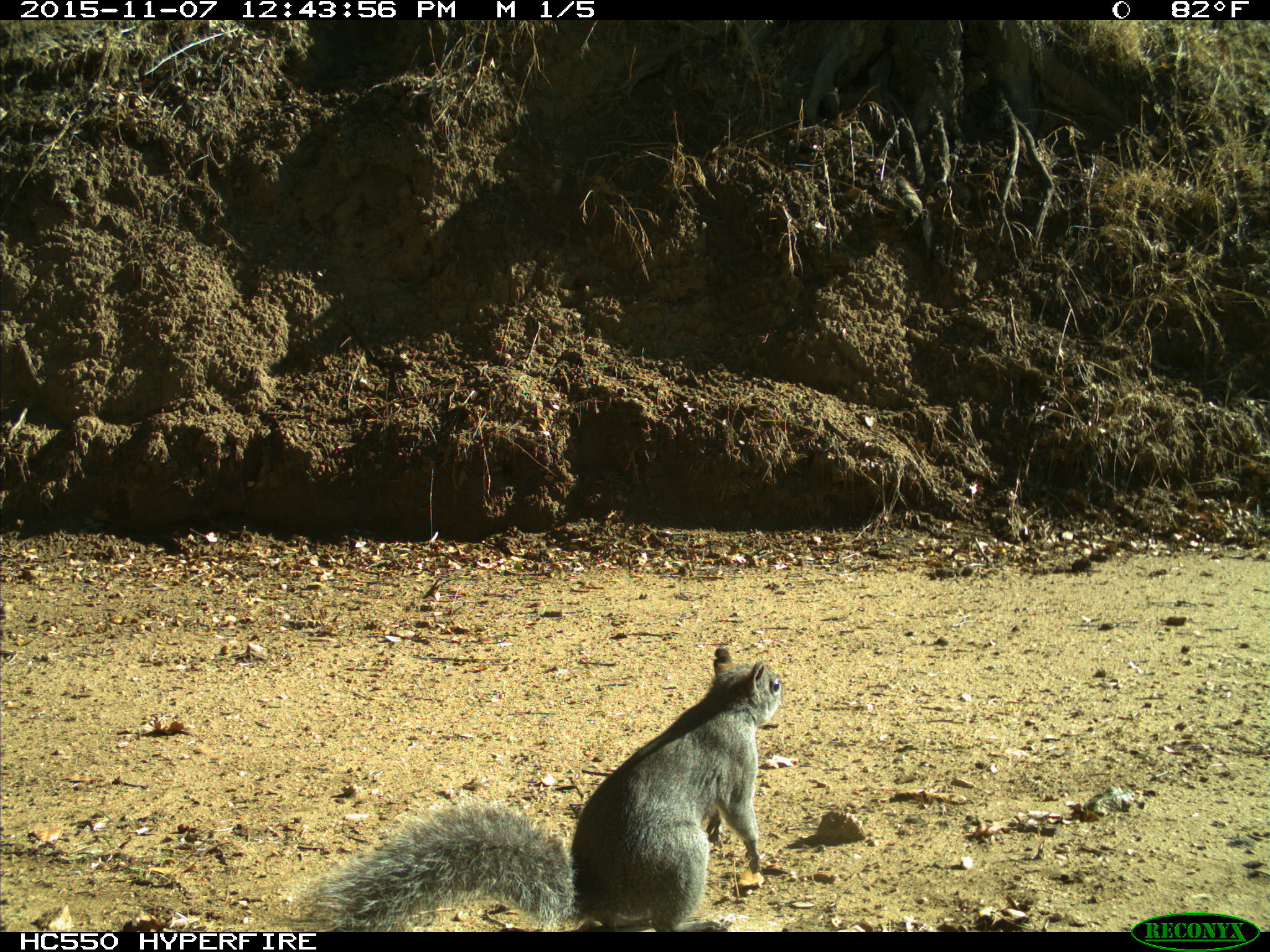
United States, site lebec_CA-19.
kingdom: Animalia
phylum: Chordata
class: Mammalia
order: Rodentia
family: Sciuridae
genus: Sciurus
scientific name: Sciurus carolinensis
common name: eastern gray squirrel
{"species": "Sciurus carolinensis (eastern gray squirrel)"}